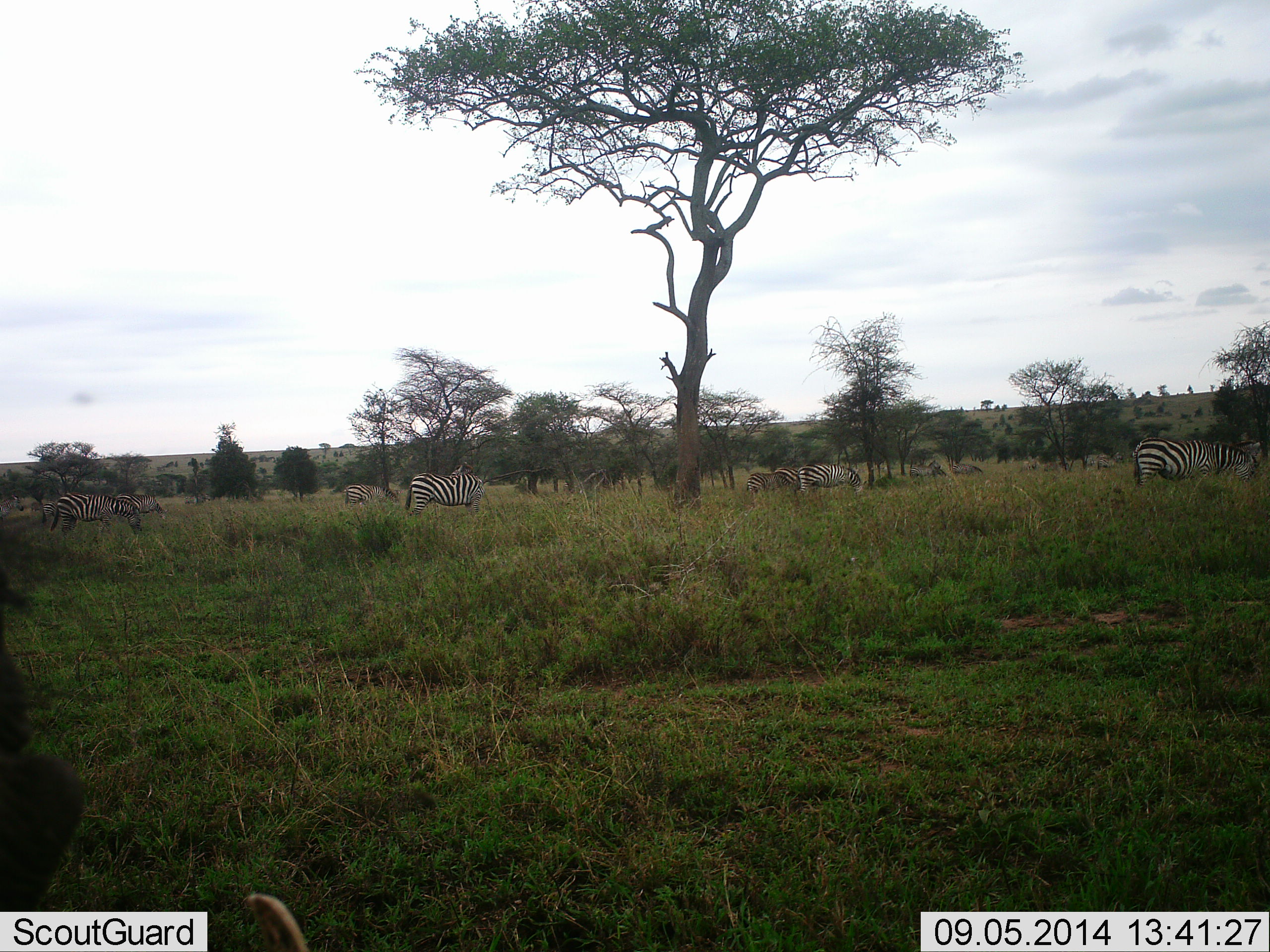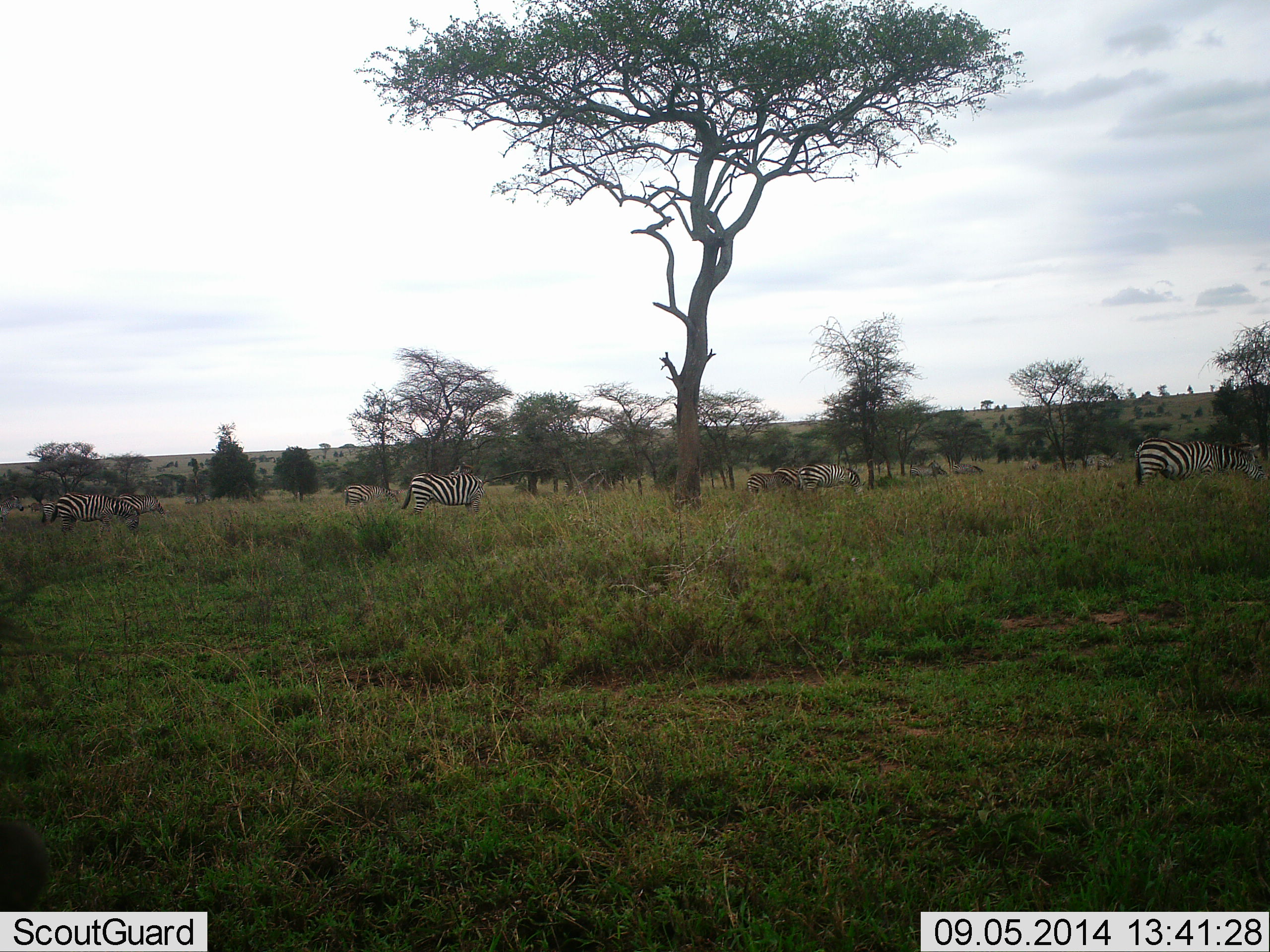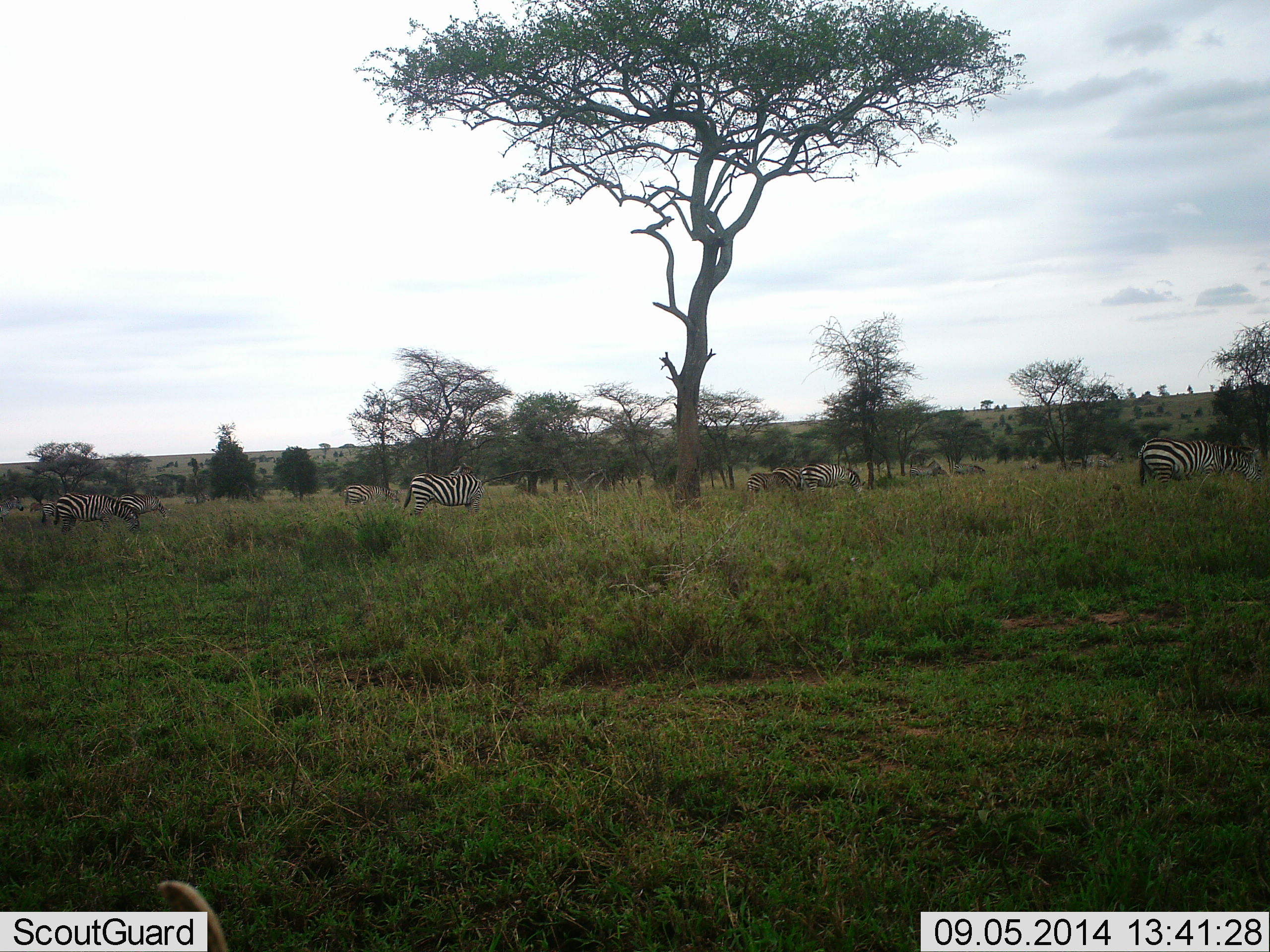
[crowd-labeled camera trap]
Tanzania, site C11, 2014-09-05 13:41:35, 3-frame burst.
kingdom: Animalia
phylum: Chordata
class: Mammalia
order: Perissodactyla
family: Equidae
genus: Equus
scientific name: Equus quagga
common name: plains zebra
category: zebra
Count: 7.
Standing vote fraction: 55%.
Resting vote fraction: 0%.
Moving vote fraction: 9%.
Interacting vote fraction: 0%.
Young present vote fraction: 0%.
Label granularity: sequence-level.